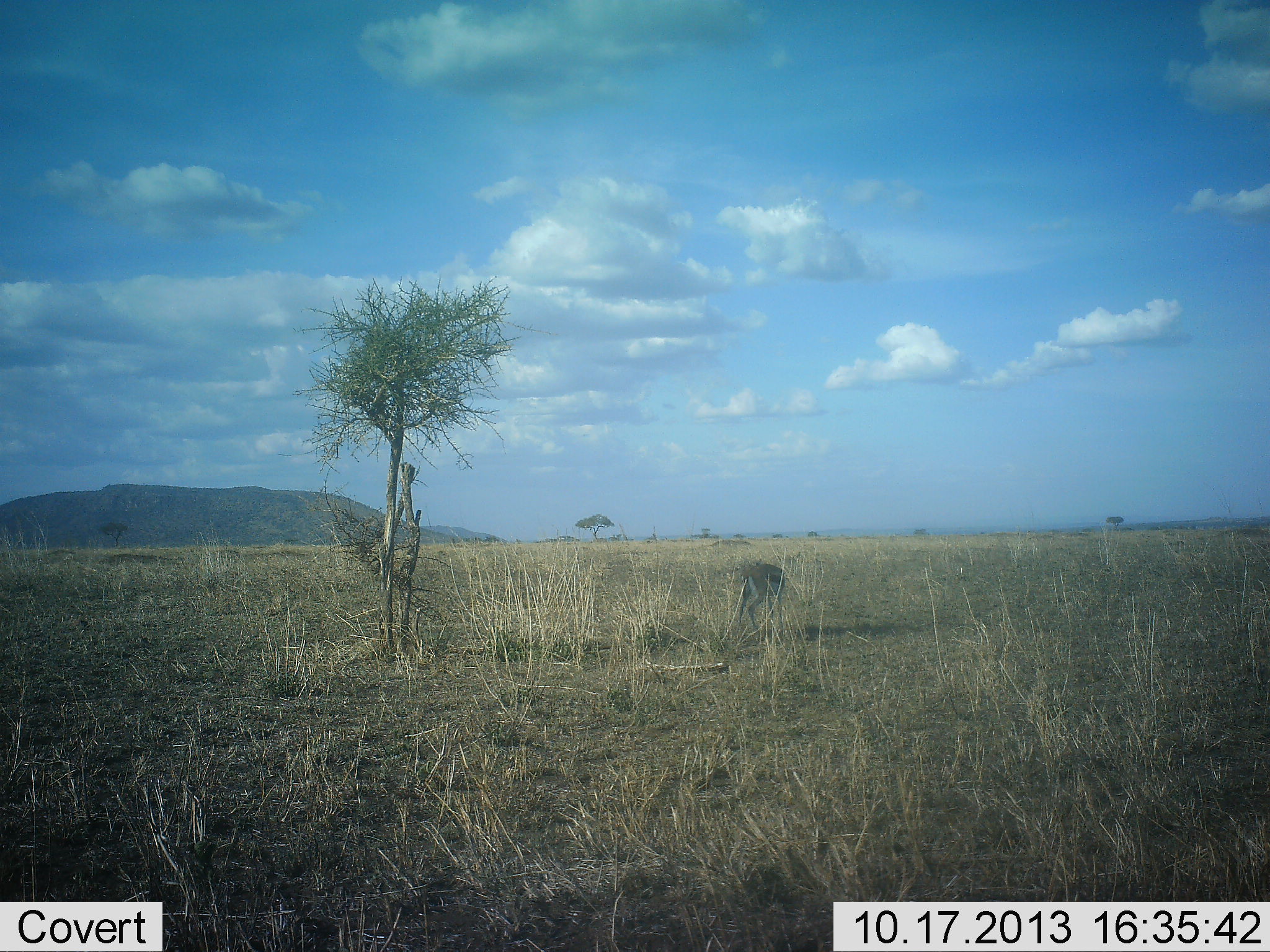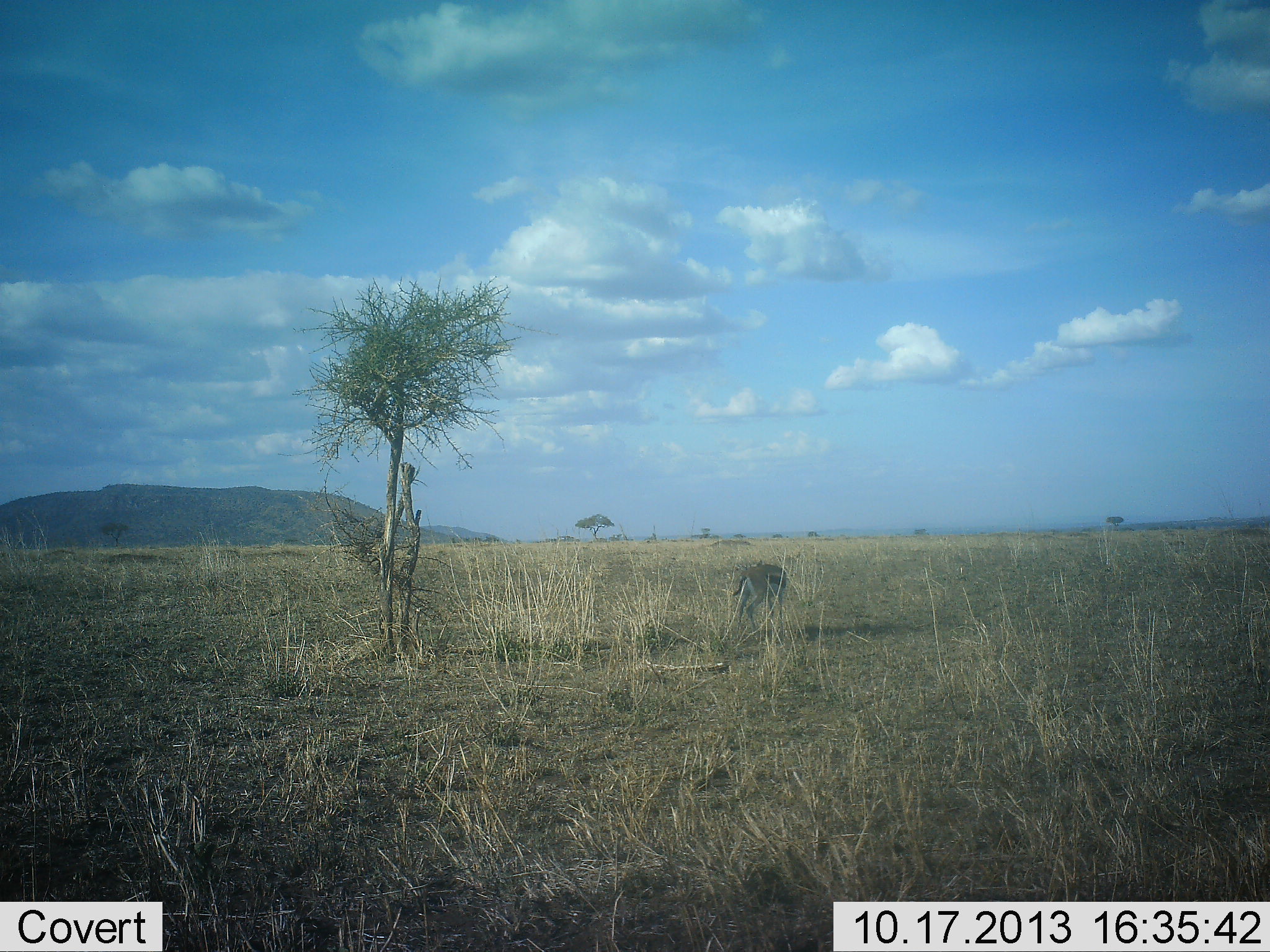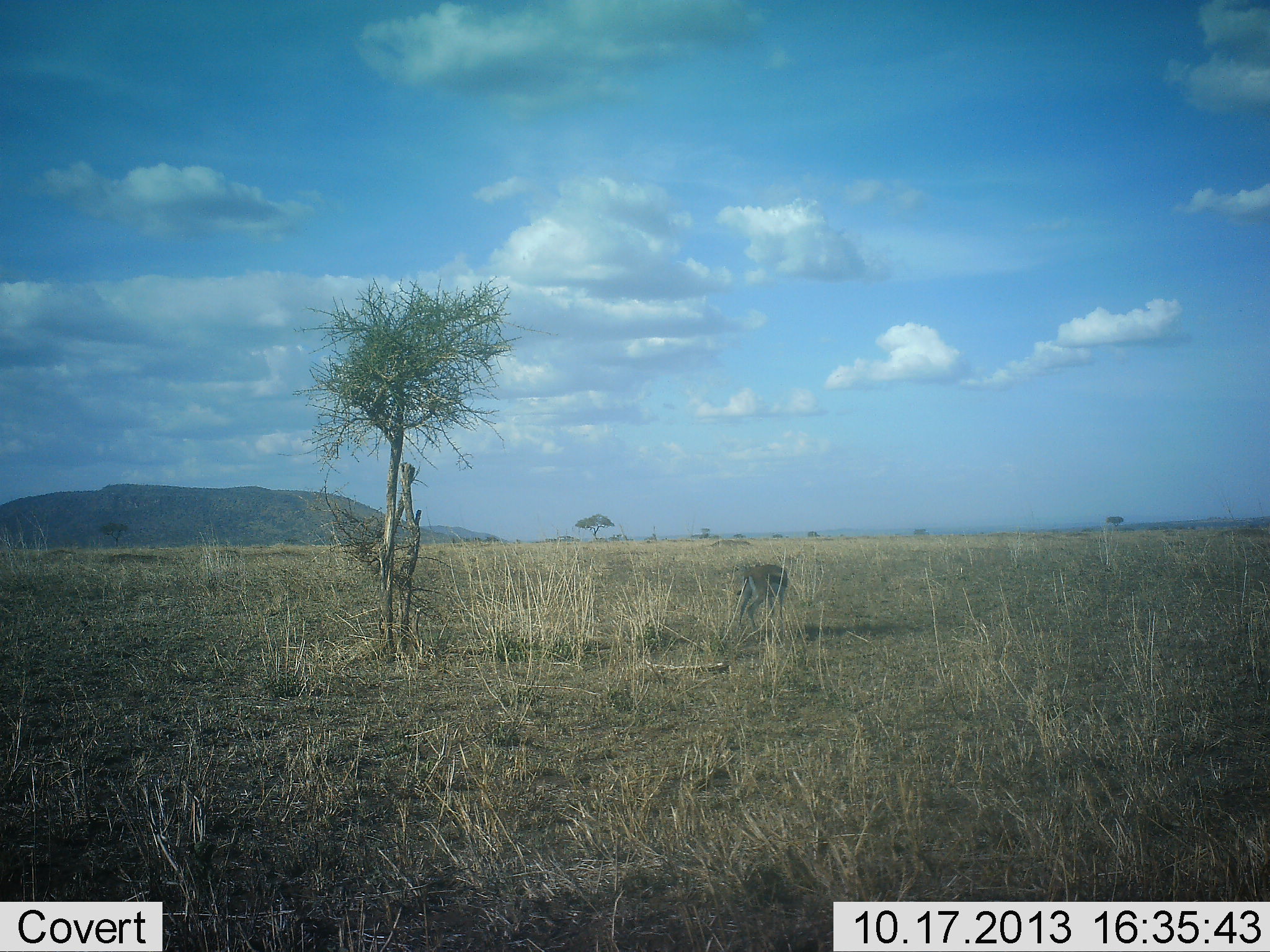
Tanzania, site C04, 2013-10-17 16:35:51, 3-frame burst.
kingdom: Animalia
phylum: Chordata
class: Mammalia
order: Artiodactyla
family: Bovidae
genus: Eudorcas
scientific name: Eudorcas thomsonii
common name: thomson's gazelle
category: gazellethomsons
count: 1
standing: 70%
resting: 0%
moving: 0%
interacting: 0%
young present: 0%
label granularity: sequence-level